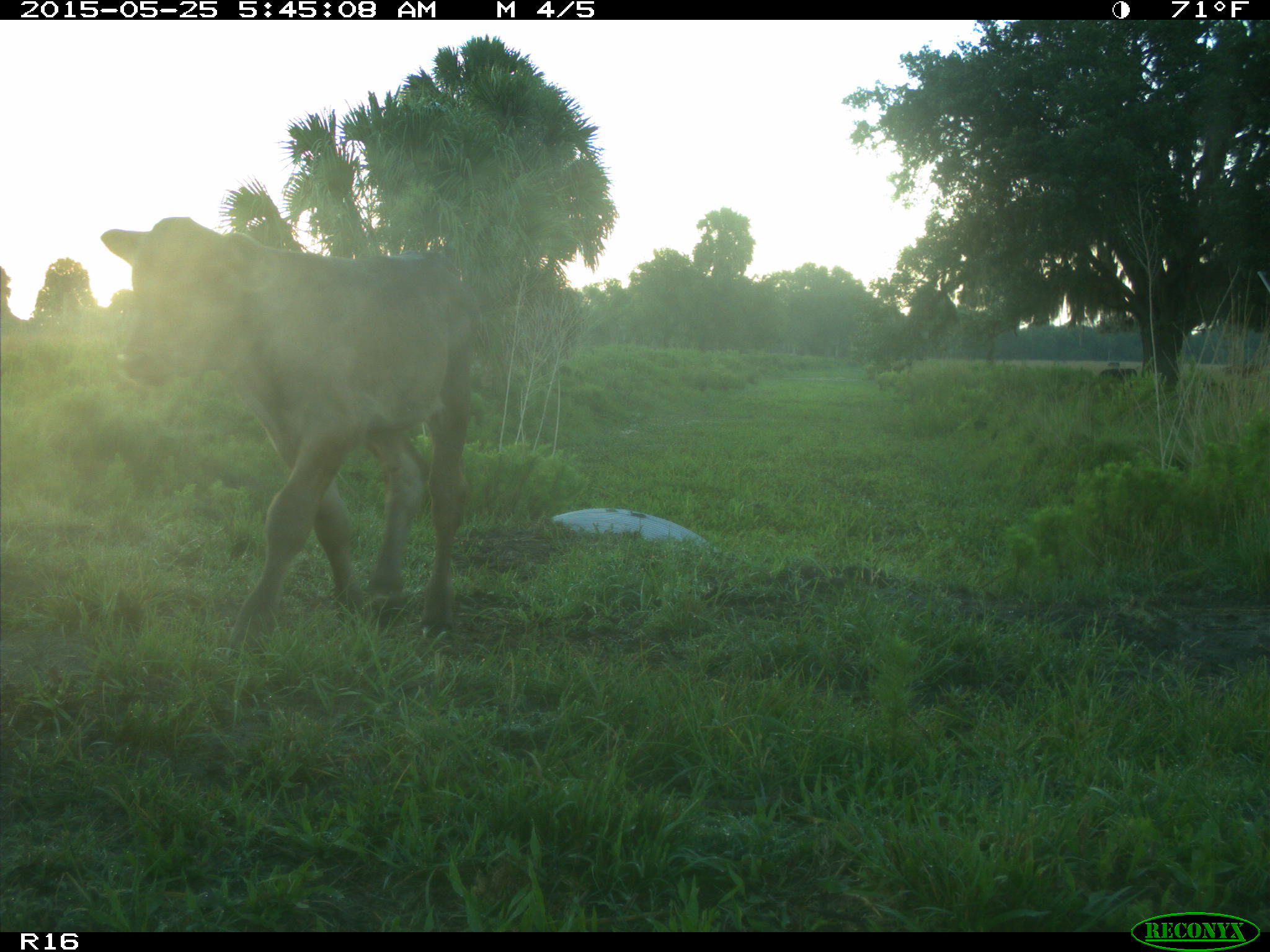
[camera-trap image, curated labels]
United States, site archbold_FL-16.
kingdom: Animalia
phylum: Chordata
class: Mammalia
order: Artiodactyla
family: Bovidae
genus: Bos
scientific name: Bos taurus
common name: domestic cow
Bos taurus (domestic cow).